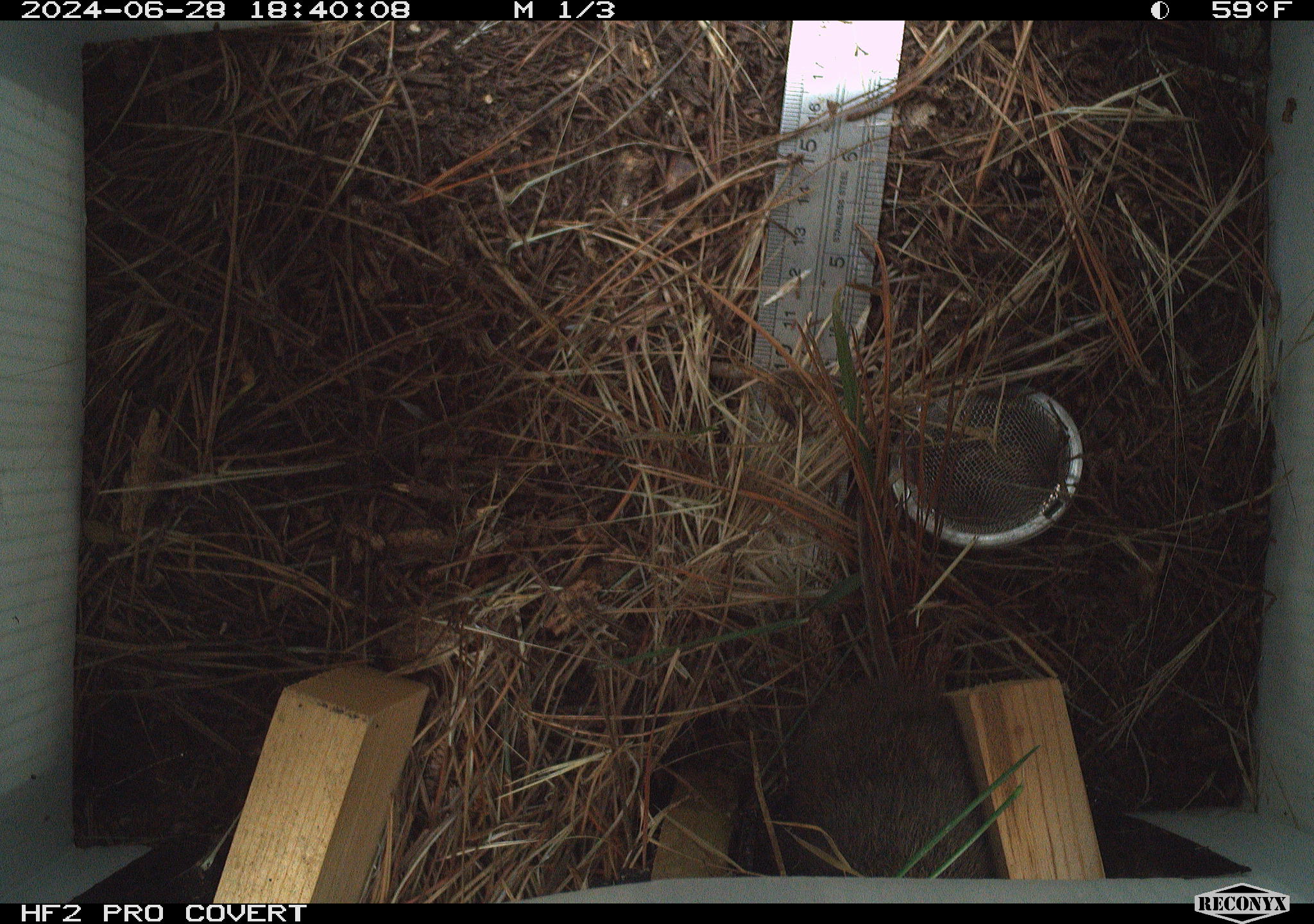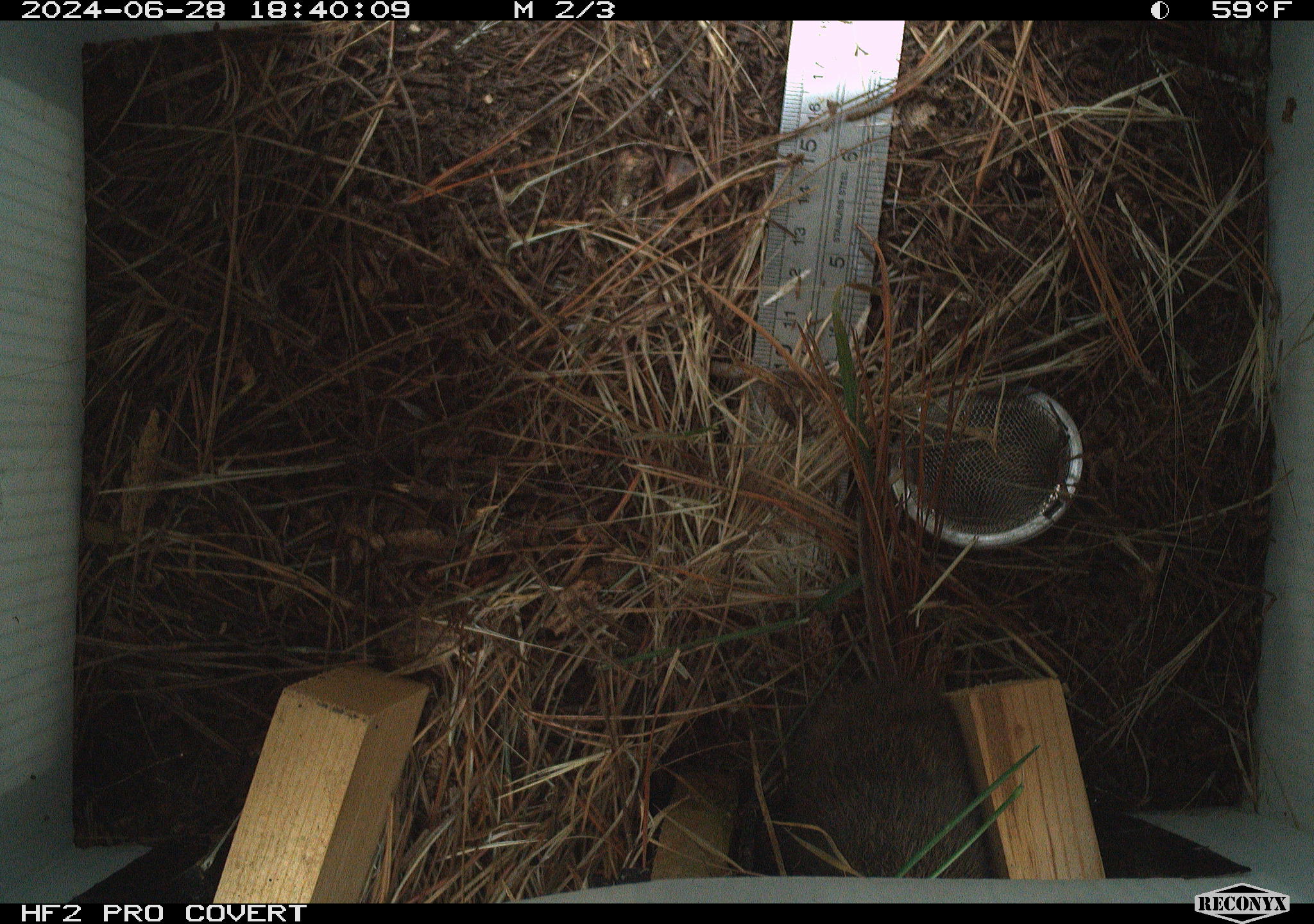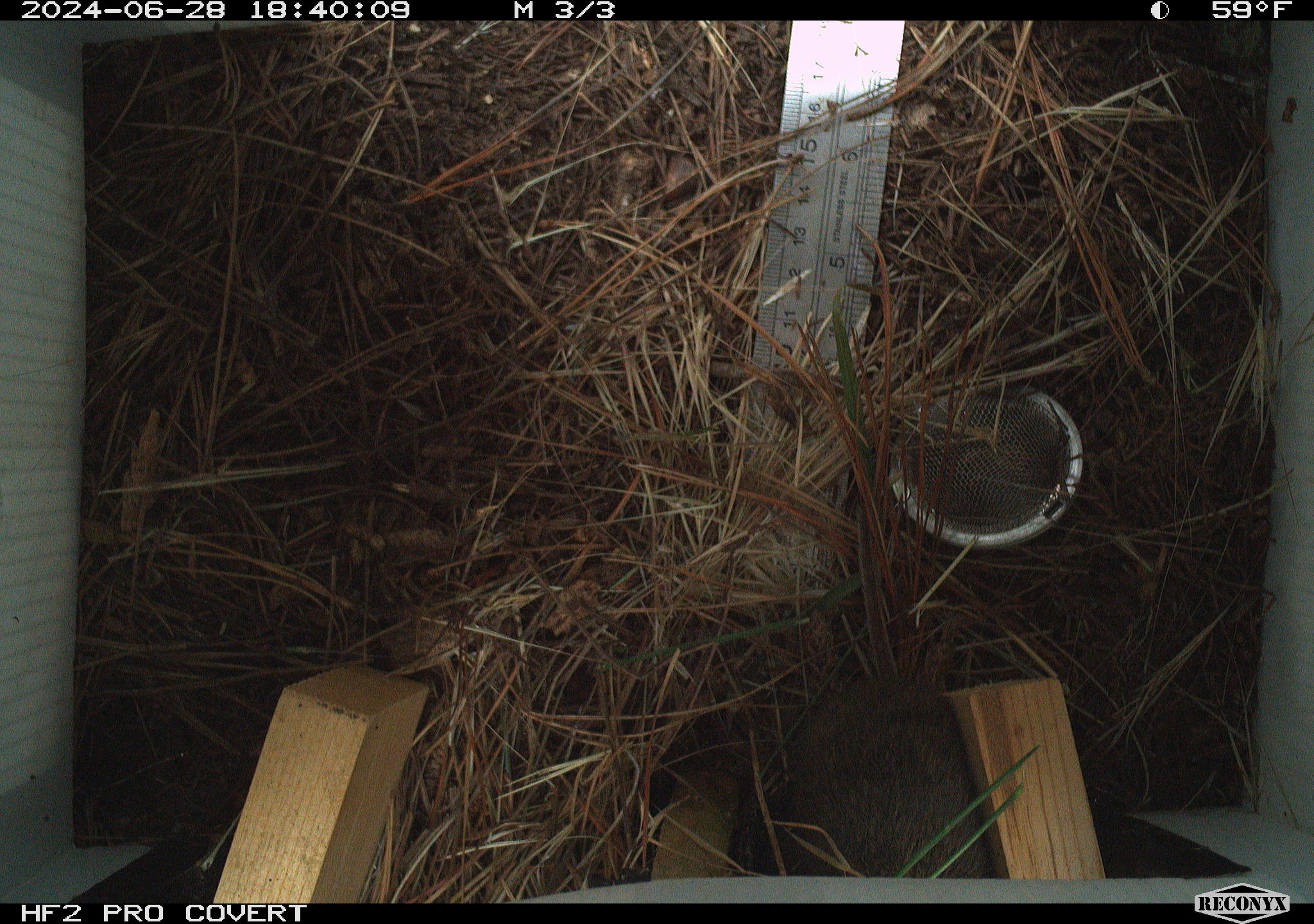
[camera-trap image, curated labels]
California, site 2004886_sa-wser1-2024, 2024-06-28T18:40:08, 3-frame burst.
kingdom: Animalia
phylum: Chordata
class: Mammalia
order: Rodentia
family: Cricetidae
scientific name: Arvicolinae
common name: voles, lemmings, and muskrats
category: arvicolinae subfamily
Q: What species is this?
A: Arvicolinae subfamily (voles, lemmings, and muskrats) (Arvicolinae).